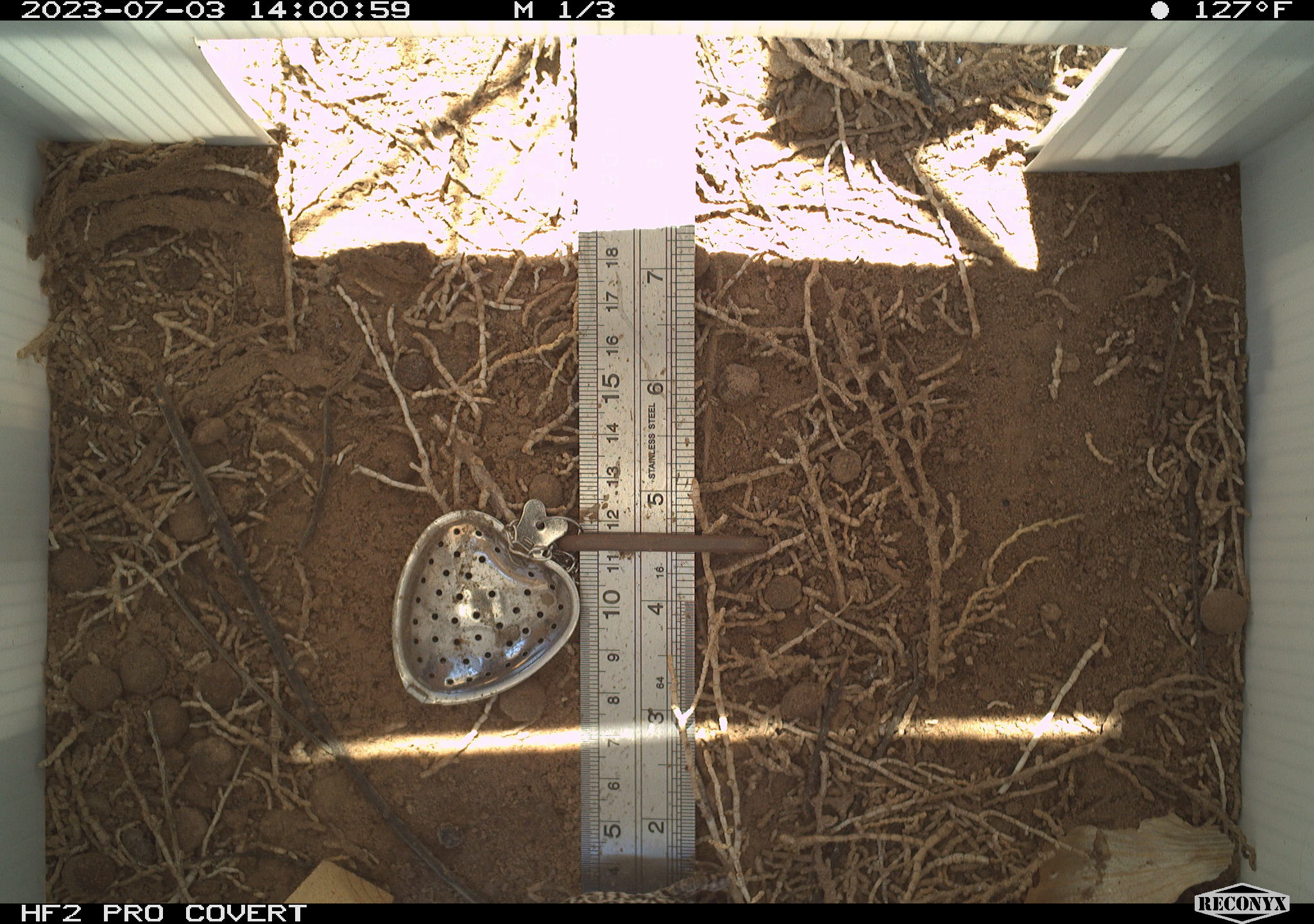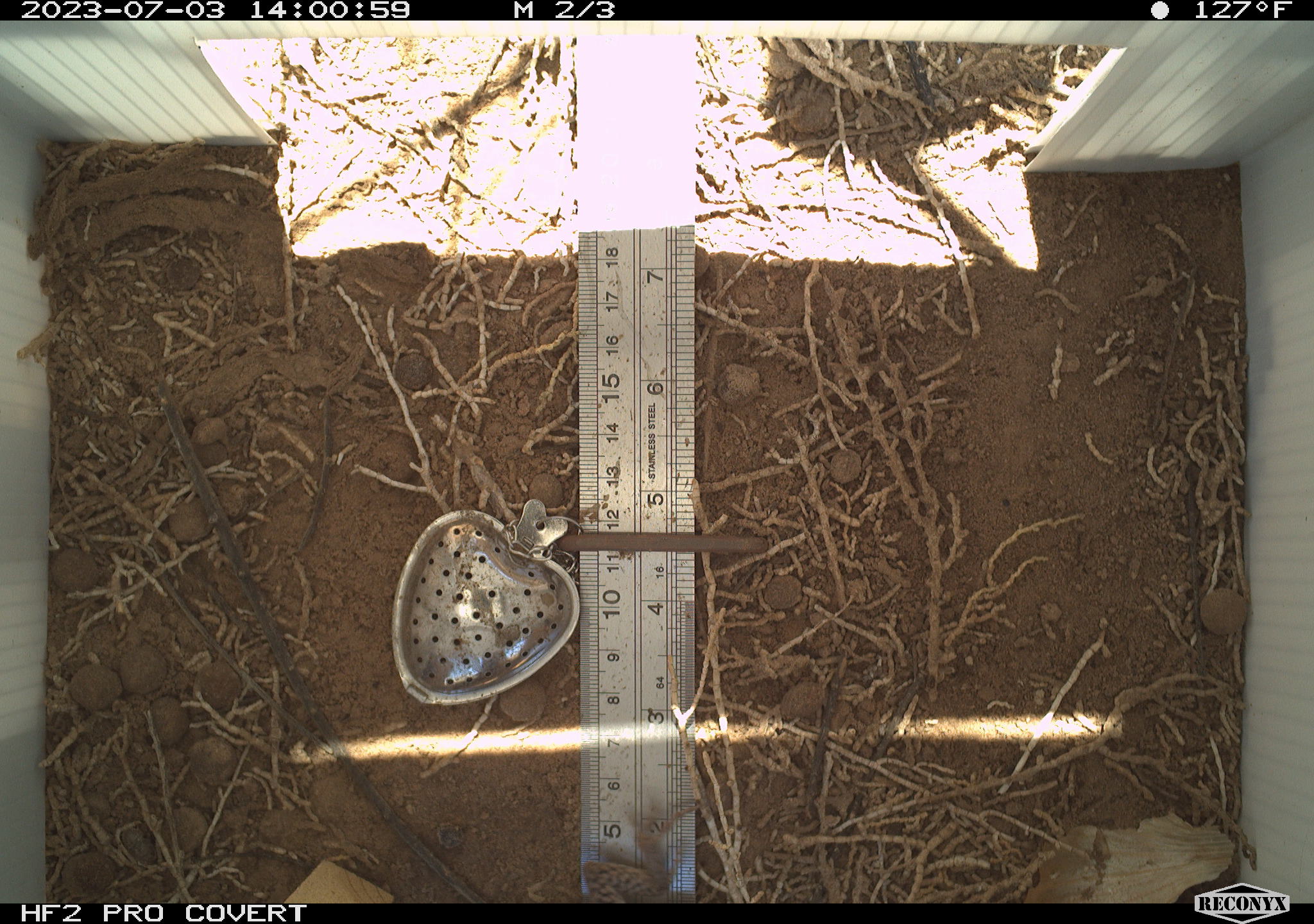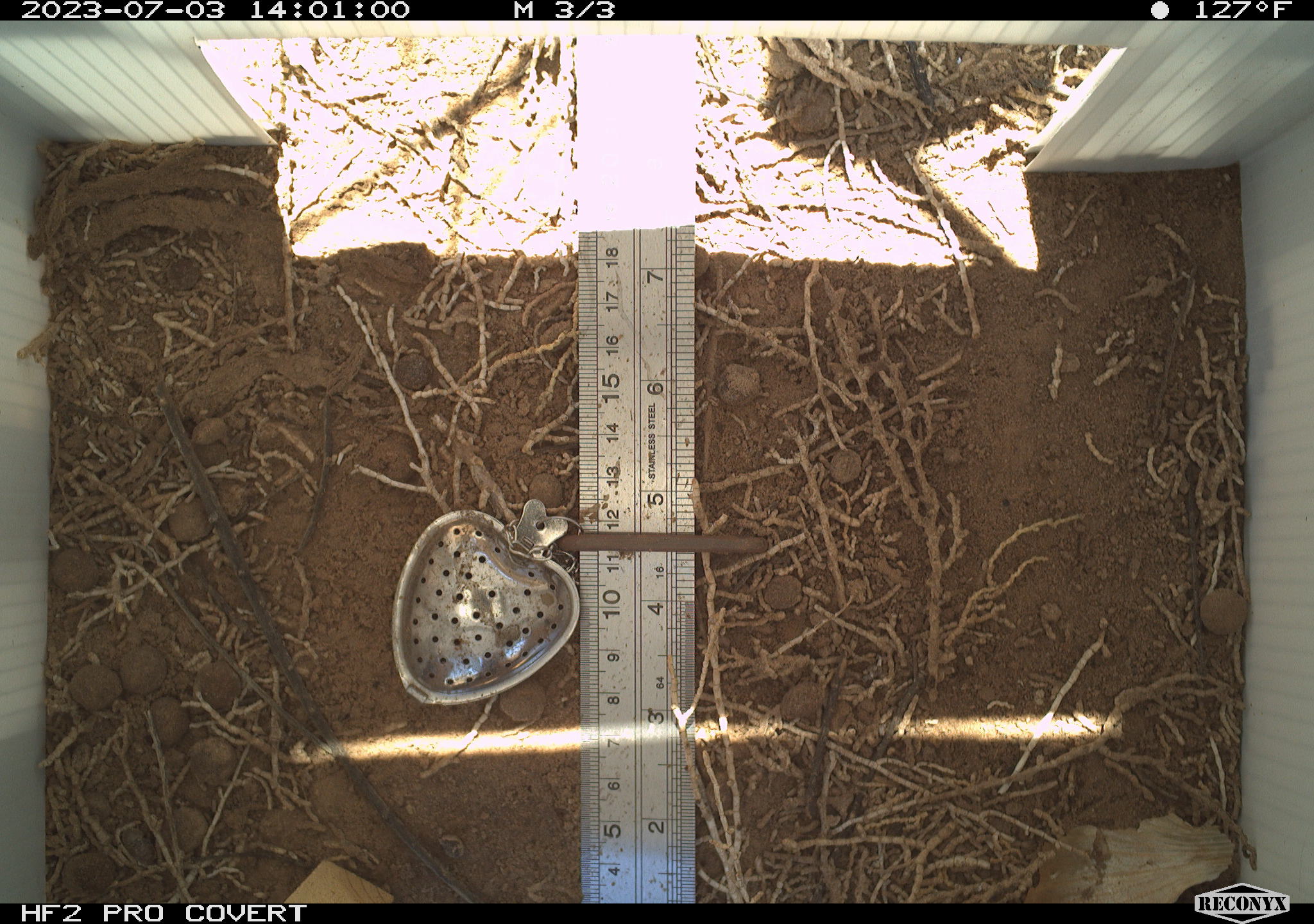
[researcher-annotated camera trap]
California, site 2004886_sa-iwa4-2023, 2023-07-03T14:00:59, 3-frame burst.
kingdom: Animalia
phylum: Chordata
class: Reptilia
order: Squamata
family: Teiidae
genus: Aspidoscelis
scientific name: Aspidoscelis tigris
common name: western whiptail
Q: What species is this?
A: Western whiptail (Aspidoscelis tigris).